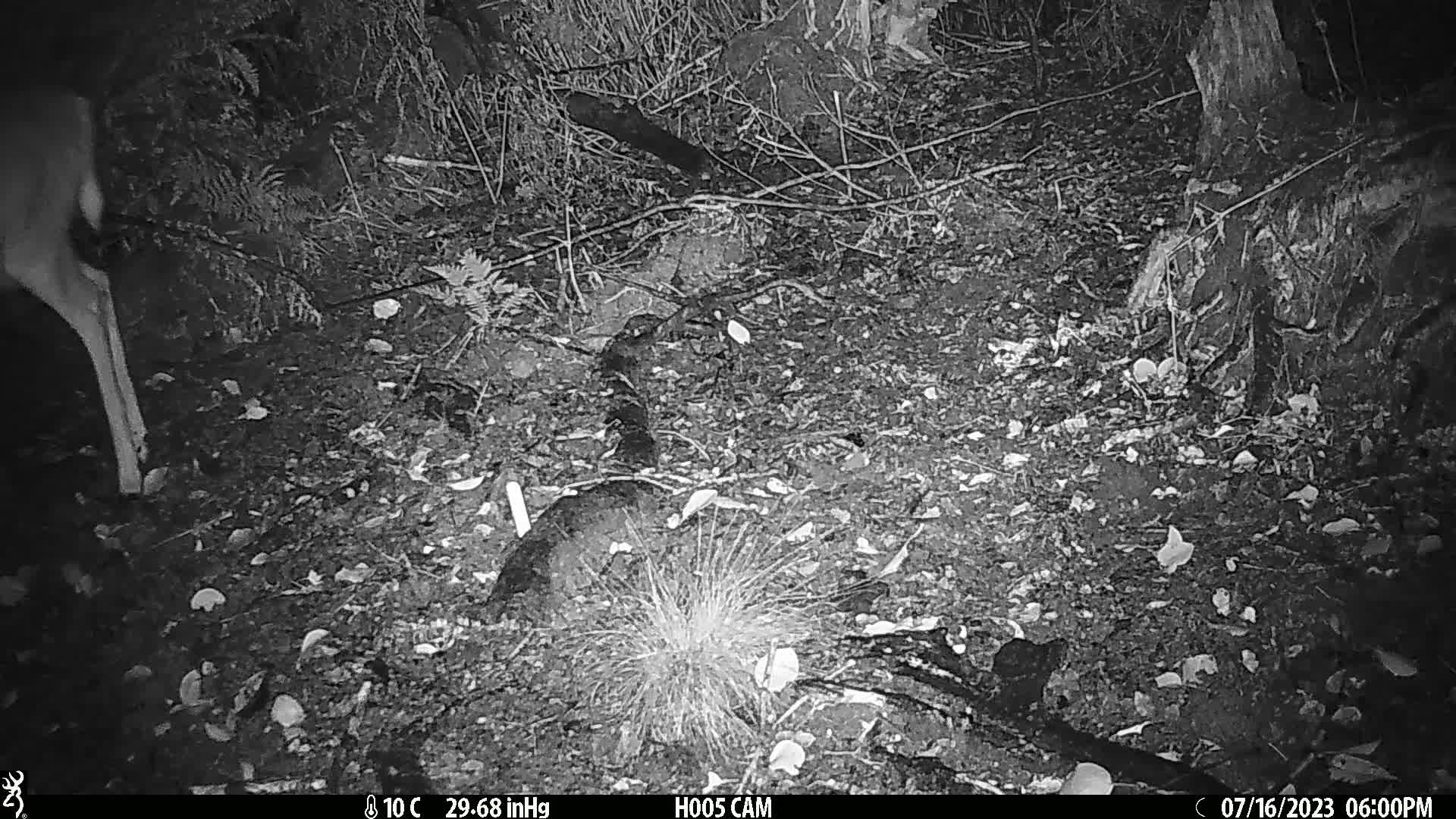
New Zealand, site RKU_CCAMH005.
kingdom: Animalia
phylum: Chordata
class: Mammalia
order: Artiodactyla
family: Cervidae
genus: Odocoileus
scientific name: Odocoileus virginianus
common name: white-tailed deer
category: white tailed deer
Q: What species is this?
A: White tailed deer (white-tailed deer) (Odocoileus virginianus).